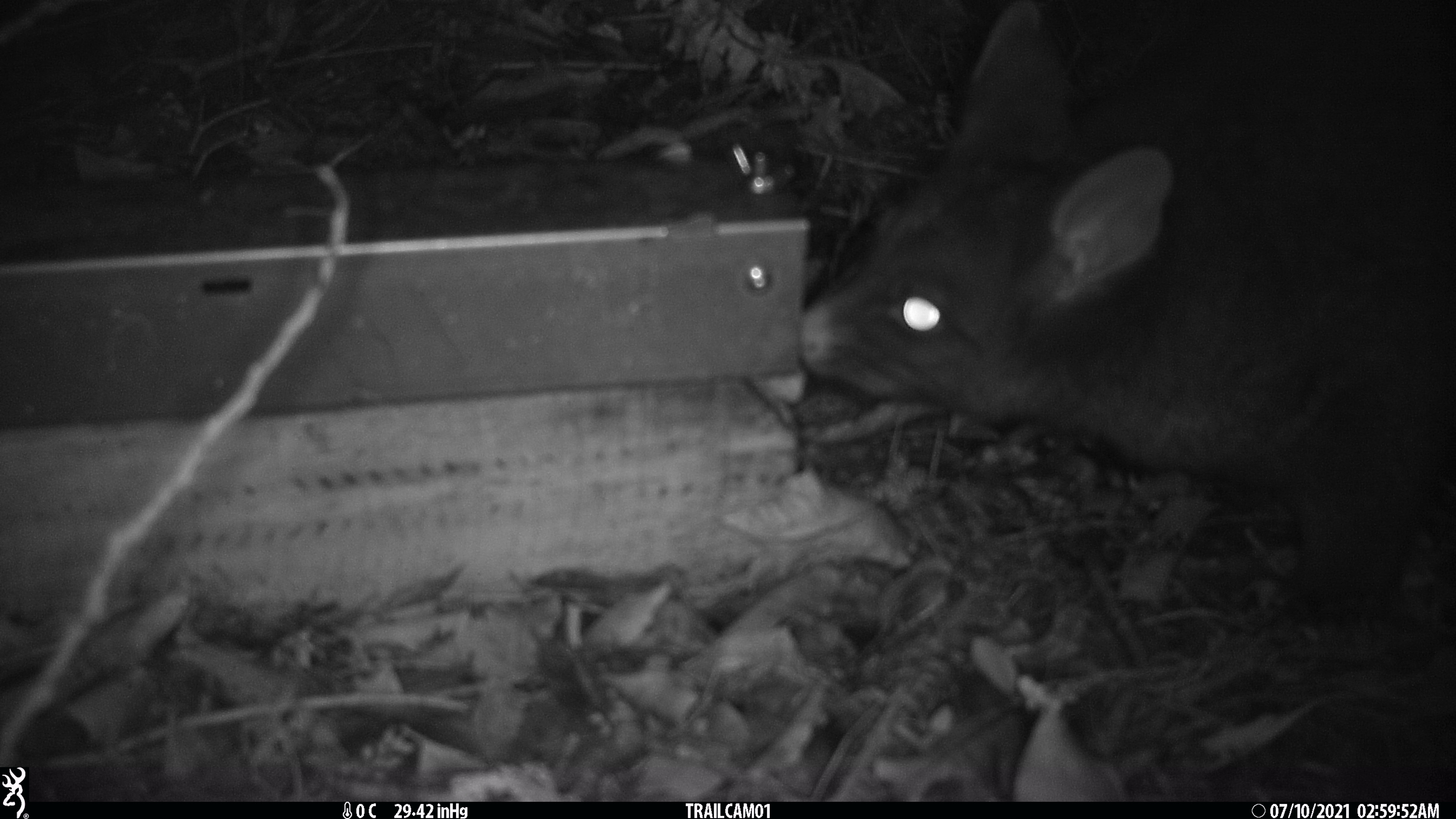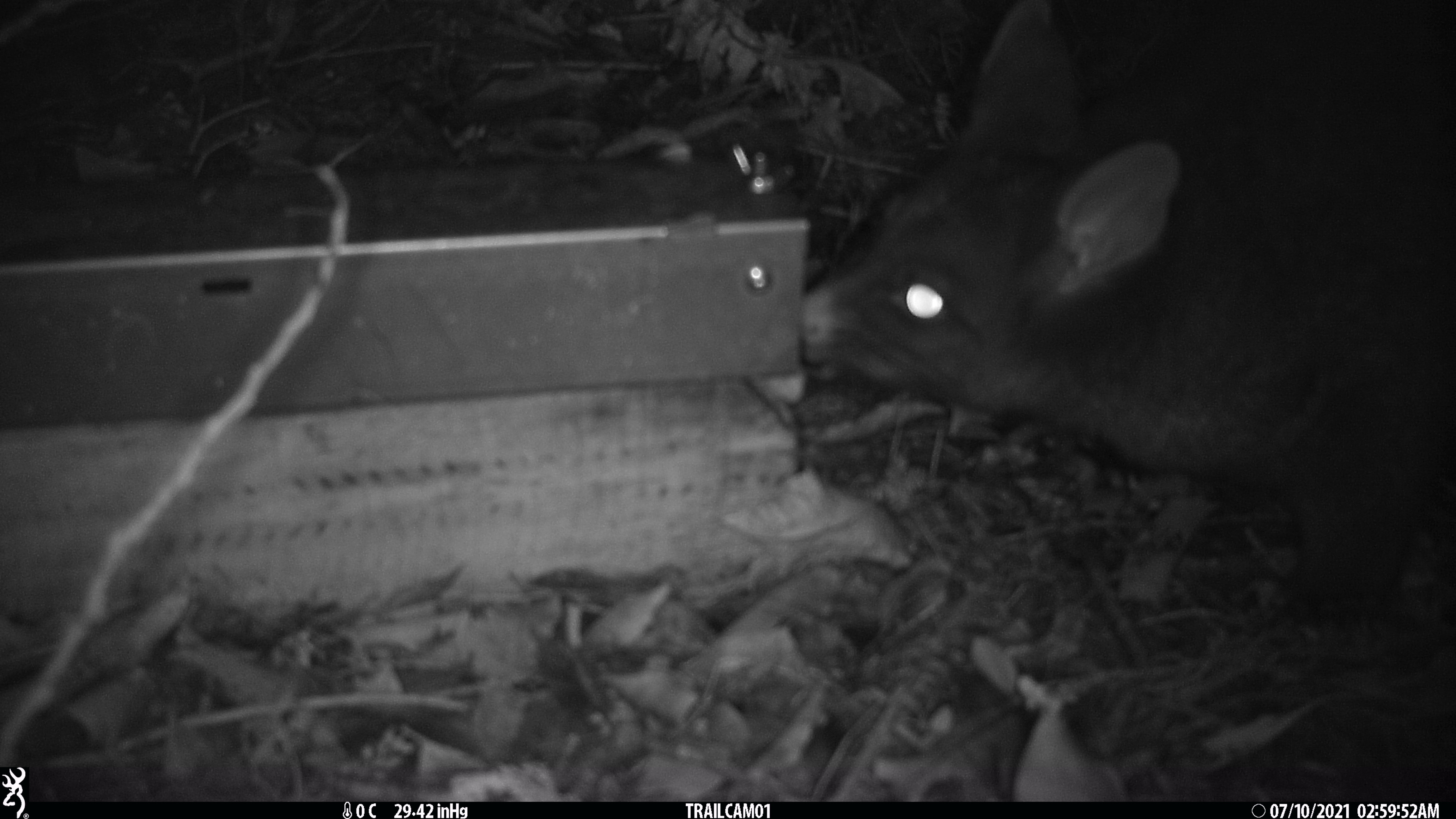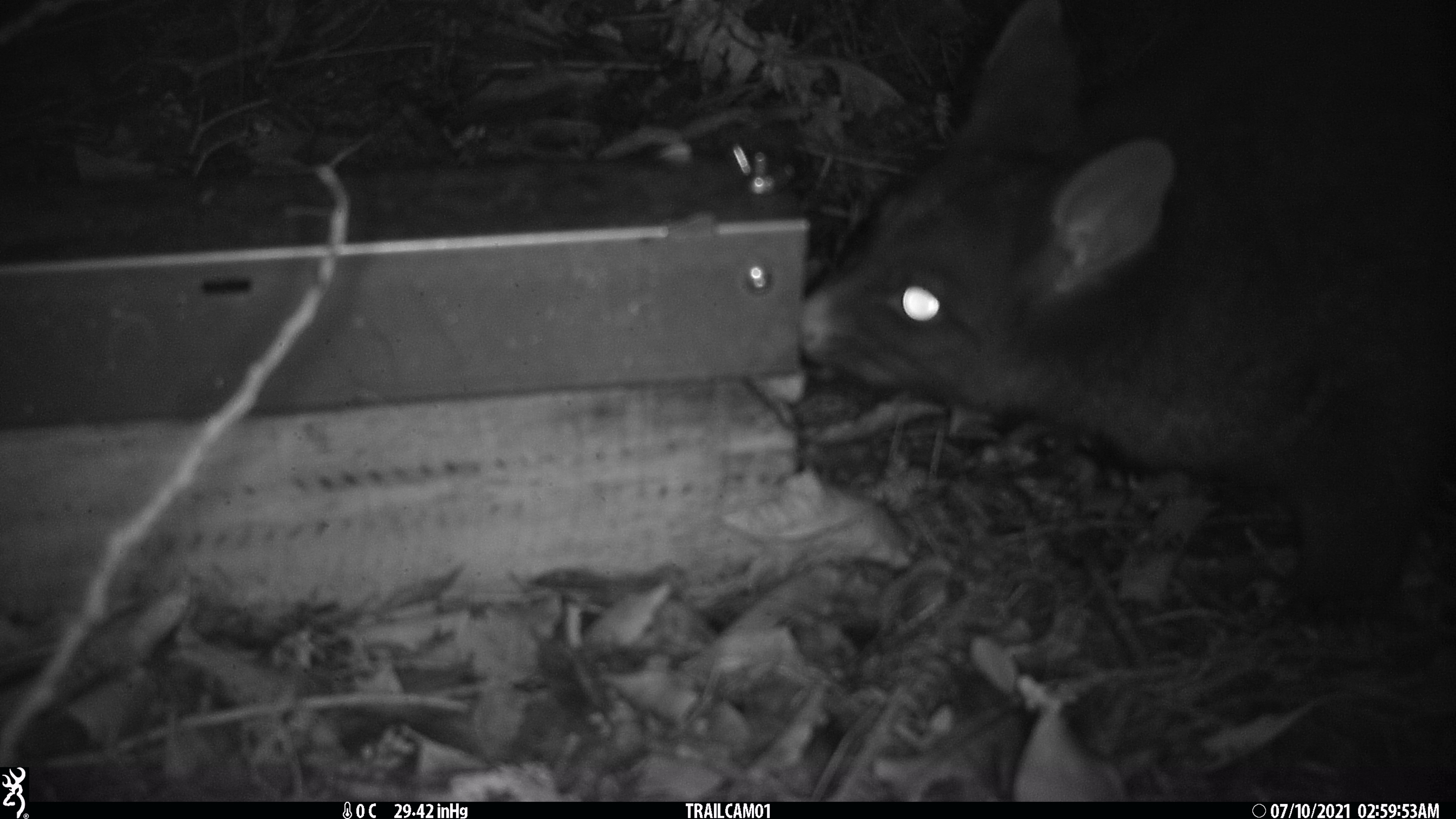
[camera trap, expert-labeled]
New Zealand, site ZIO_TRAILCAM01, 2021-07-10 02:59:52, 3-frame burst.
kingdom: Animalia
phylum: Chordata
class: Mammalia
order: Diprotodontia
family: Phalangeridae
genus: Trichosurus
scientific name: Trichosurus vulpecula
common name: common brushtail possum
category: possum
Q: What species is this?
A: Possum (common brushtail possum) (Trichosurus vulpecula).